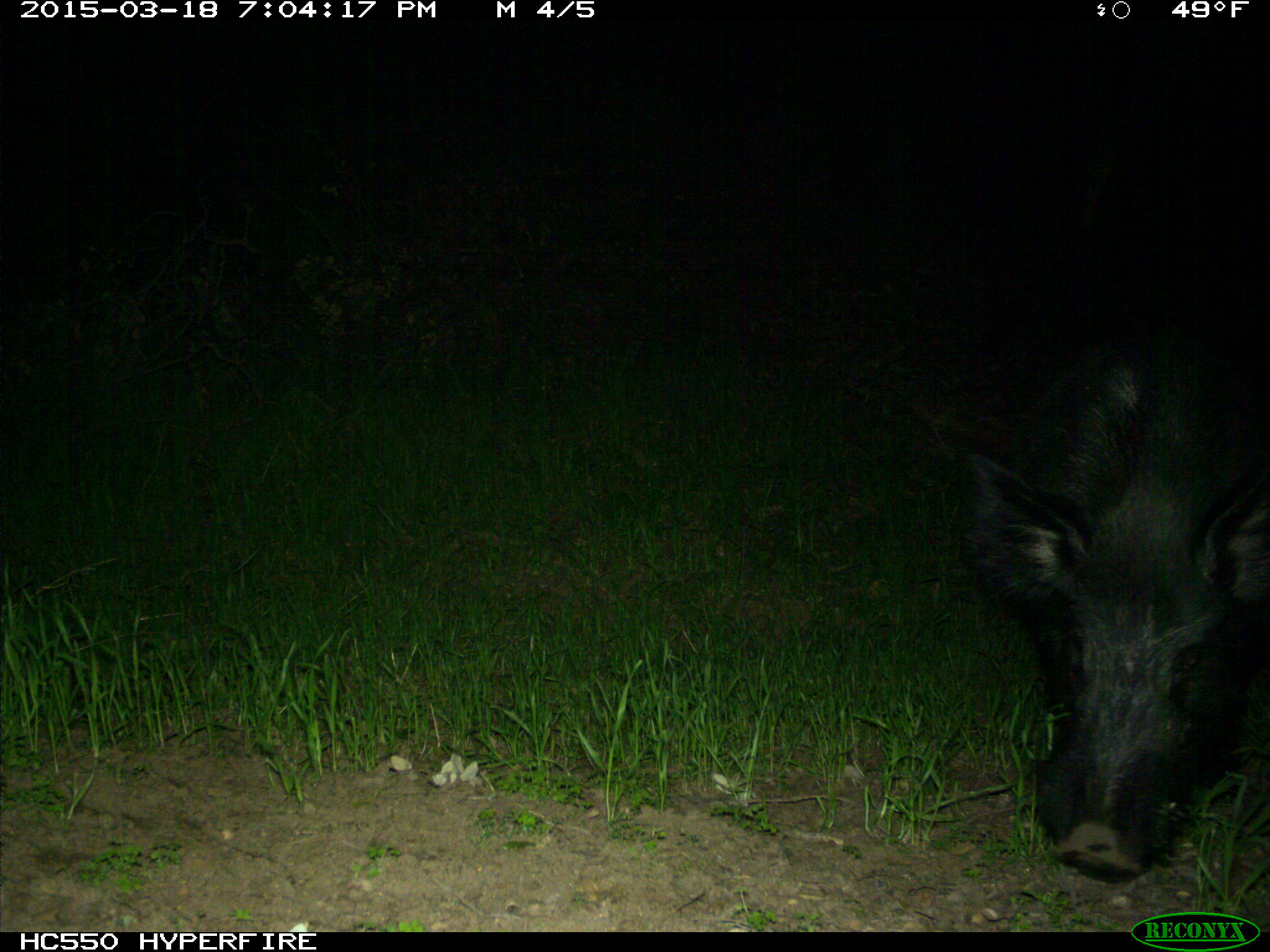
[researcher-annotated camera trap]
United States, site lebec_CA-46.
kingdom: Animalia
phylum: Chordata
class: Mammalia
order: Artiodactyla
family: Suidae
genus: Sus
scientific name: Sus scrofa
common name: wild boar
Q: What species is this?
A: Sus scrofa (wild boar).